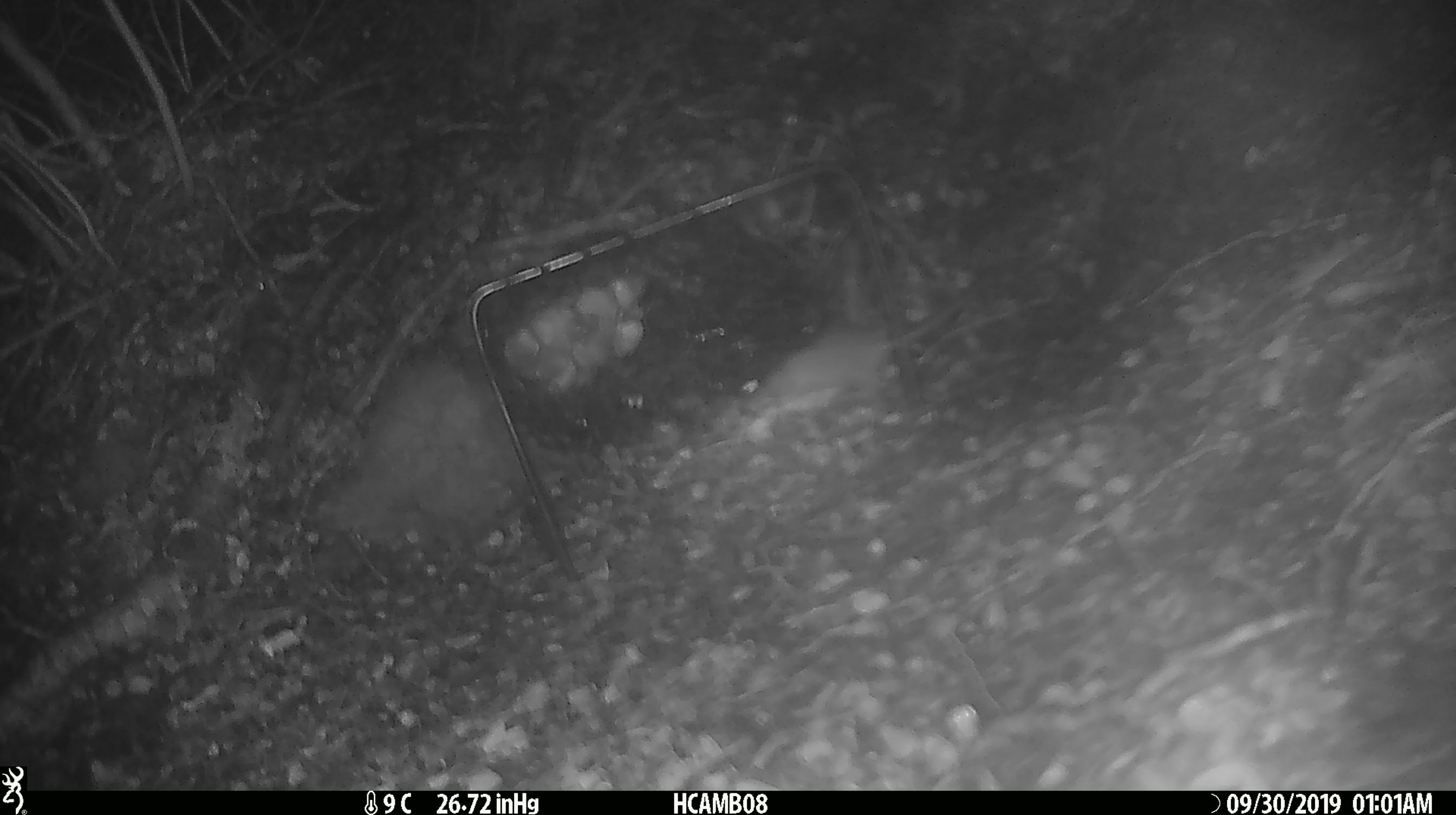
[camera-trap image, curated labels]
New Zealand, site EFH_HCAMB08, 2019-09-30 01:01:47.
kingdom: Animalia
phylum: Chordata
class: Mammalia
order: Rodentia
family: Muridae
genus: Mus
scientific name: Mus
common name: mouse